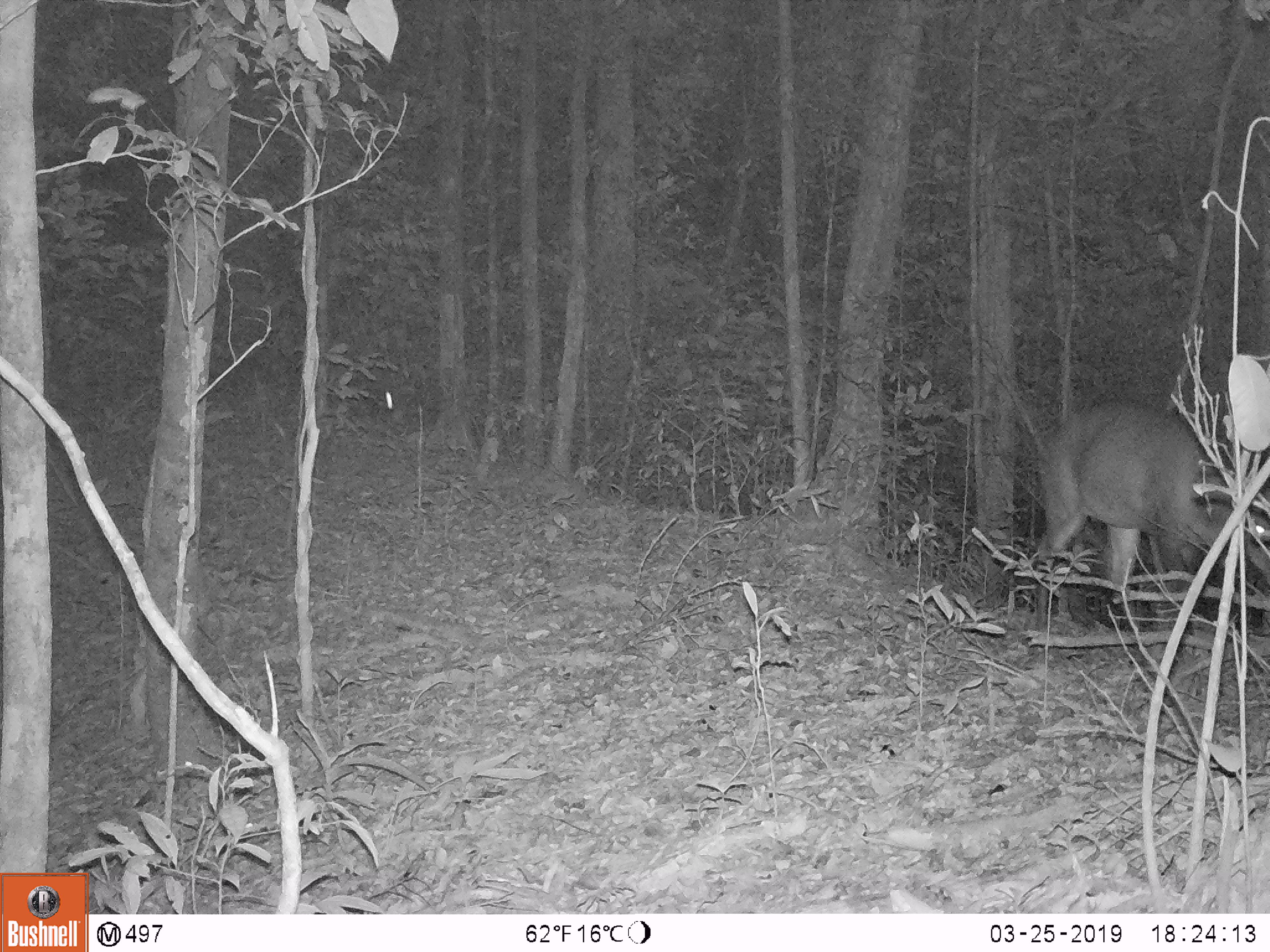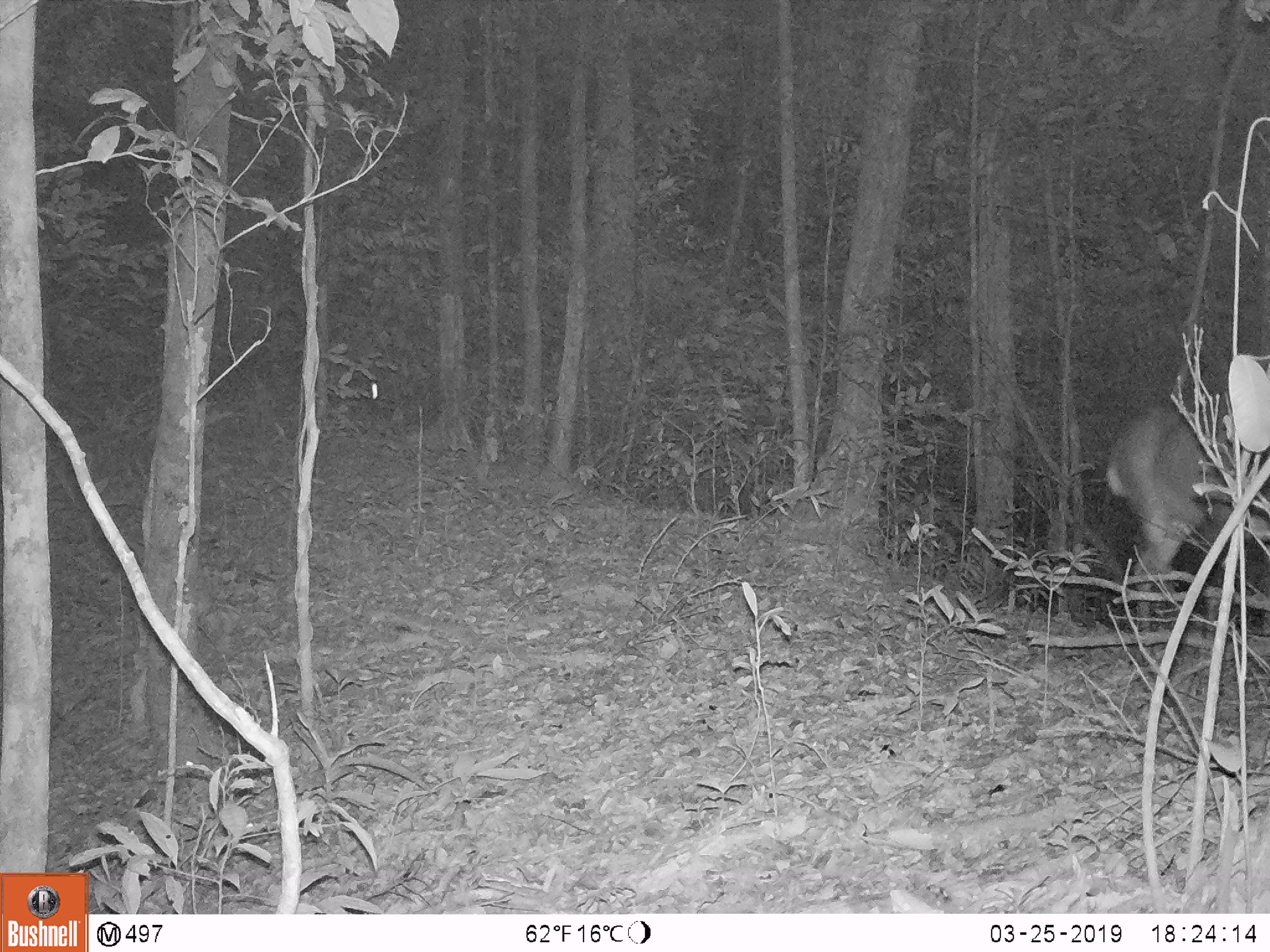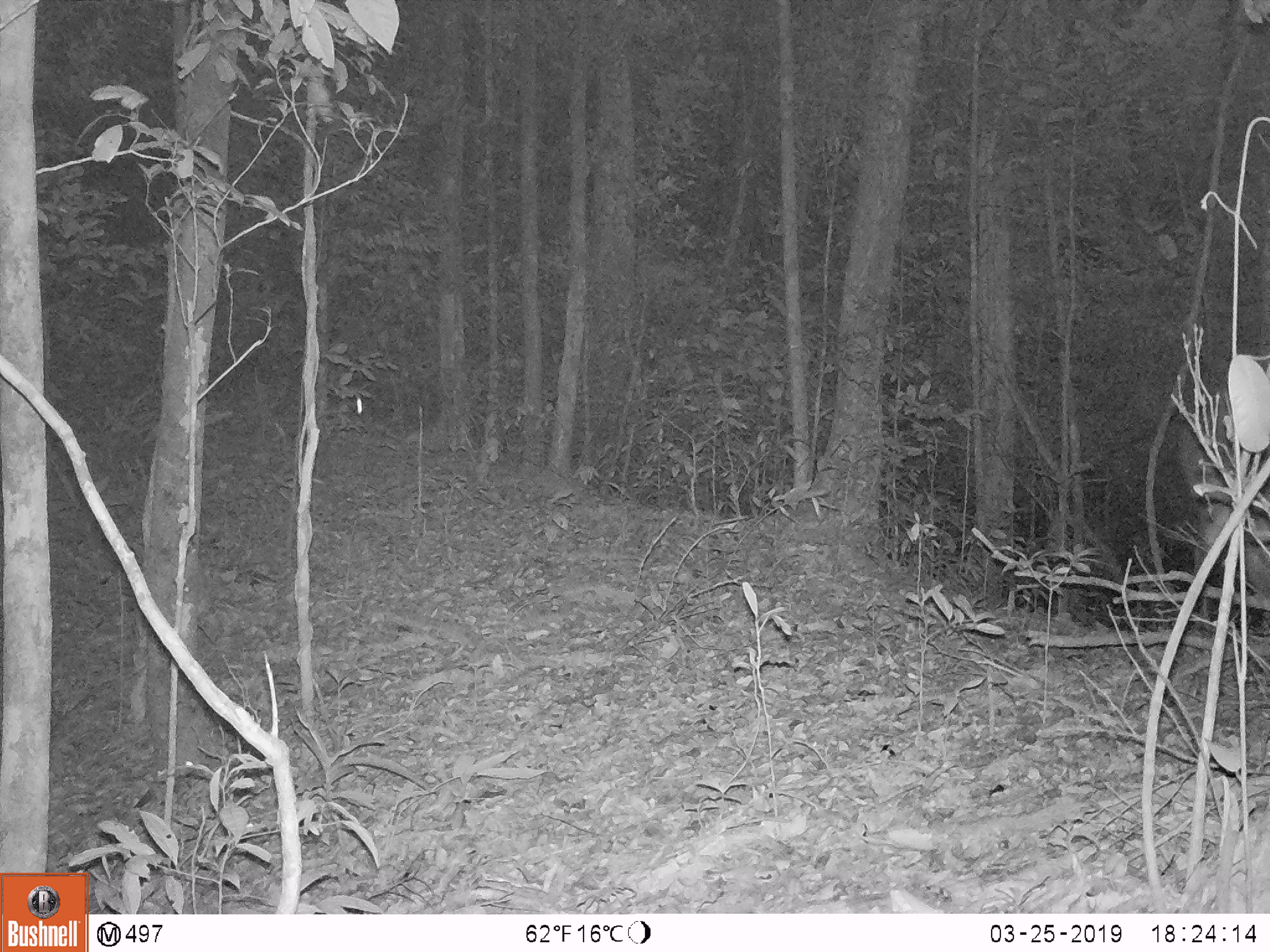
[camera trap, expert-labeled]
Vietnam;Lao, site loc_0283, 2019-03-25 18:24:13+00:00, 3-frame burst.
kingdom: Animalia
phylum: Chordata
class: Mammalia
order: Artiodactyla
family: Cervidae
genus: Muntiacus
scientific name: Muntiacus vuquangensis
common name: large-antlered muntjac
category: large antlered muntjac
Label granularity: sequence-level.